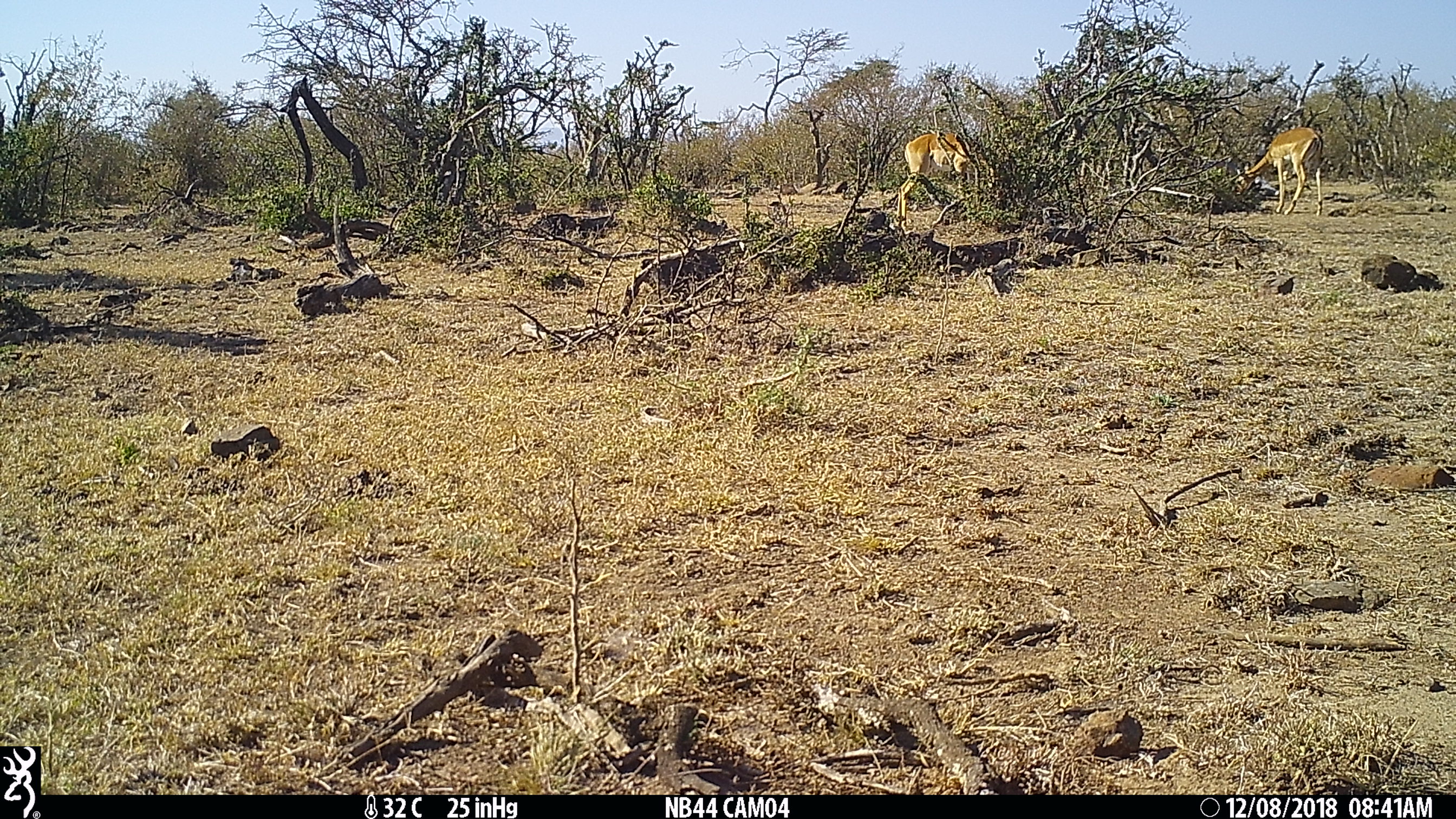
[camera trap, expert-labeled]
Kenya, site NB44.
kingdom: Animalia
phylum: Chordata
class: Mammalia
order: Artiodactyla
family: Bovidae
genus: Aepyceros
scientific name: Aepyceros melampus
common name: impala